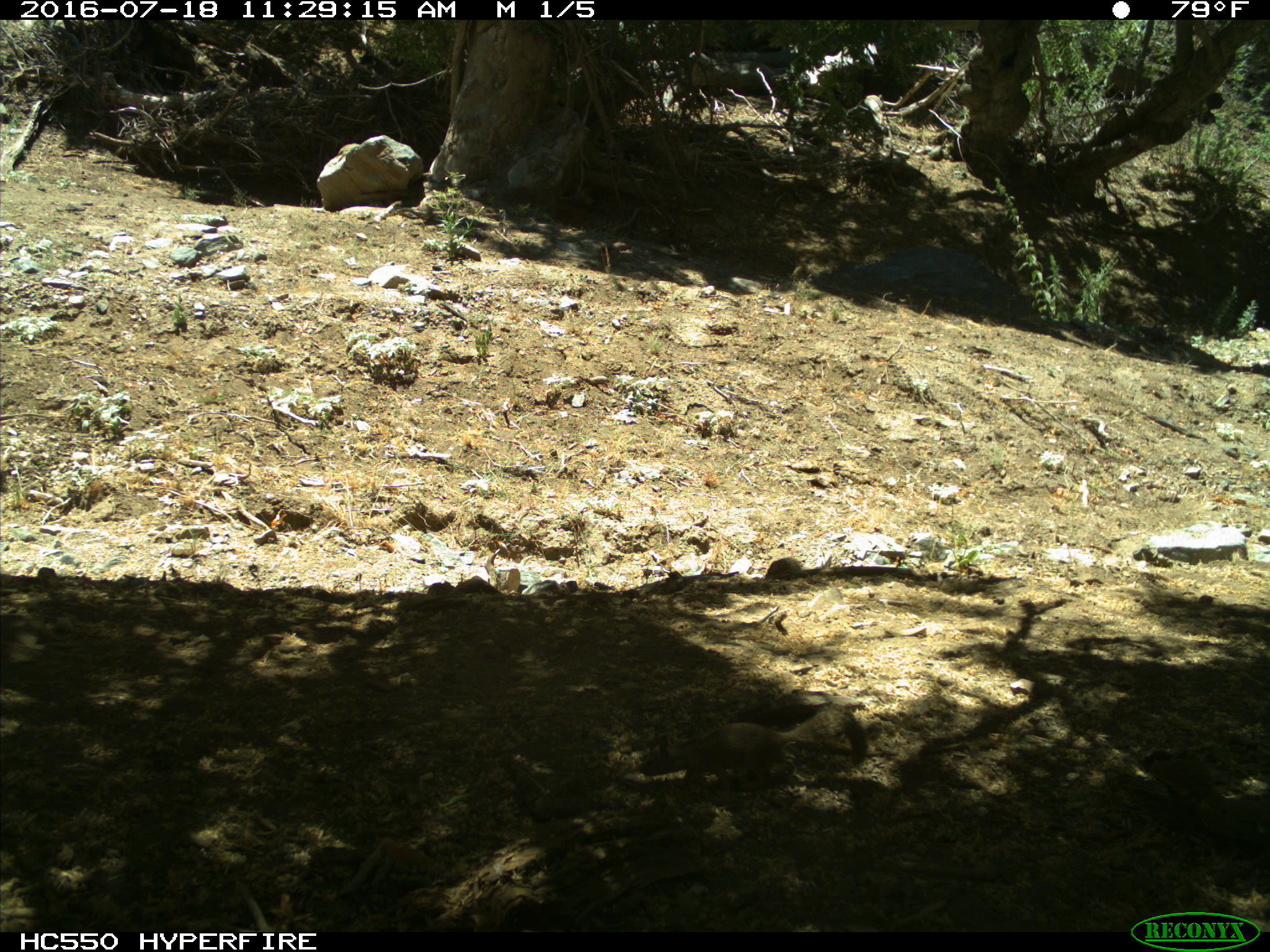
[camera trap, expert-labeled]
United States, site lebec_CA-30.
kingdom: Animalia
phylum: Chordata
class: Mammalia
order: Rodentia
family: Sciuridae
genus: Otospermophilus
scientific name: Otospermophilus beecheyi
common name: california ground squirrel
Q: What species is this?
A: Otospermophilus beecheyi (california ground squirrel).